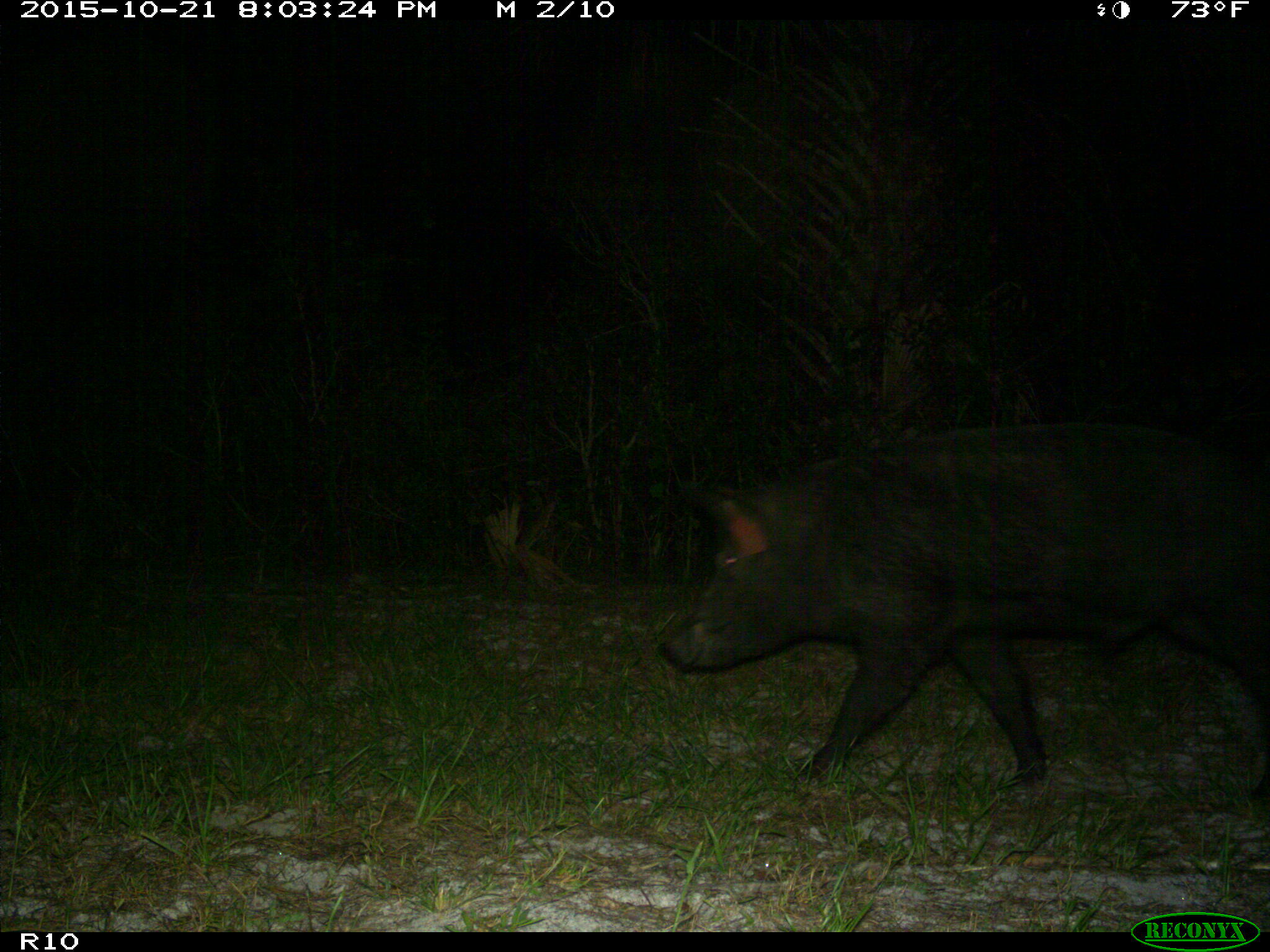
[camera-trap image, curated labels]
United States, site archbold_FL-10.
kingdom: Animalia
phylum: Chordata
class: Mammalia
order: Artiodactyla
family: Suidae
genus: Sus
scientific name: Sus scrofa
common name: wild boar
Sus scrofa (wild boar).